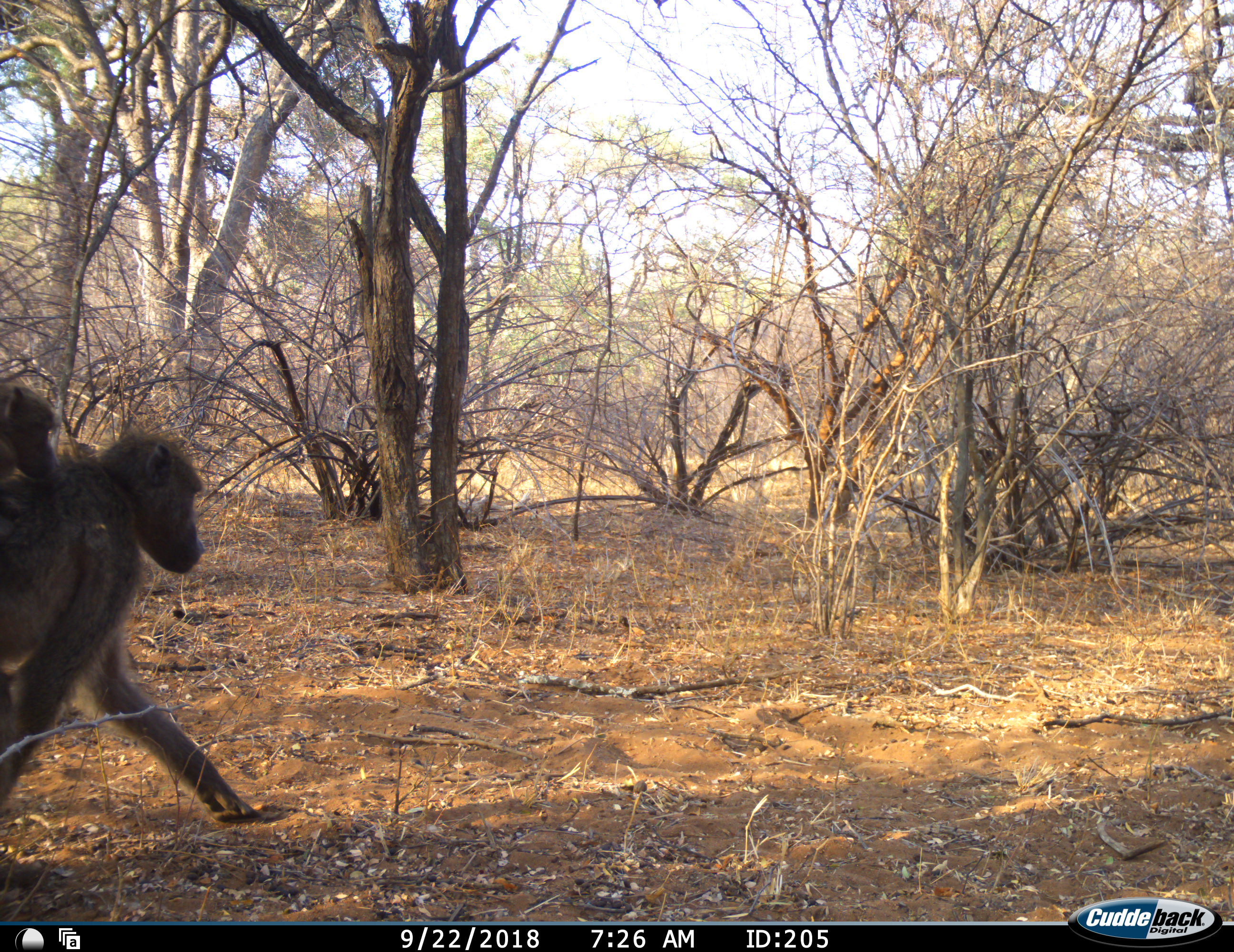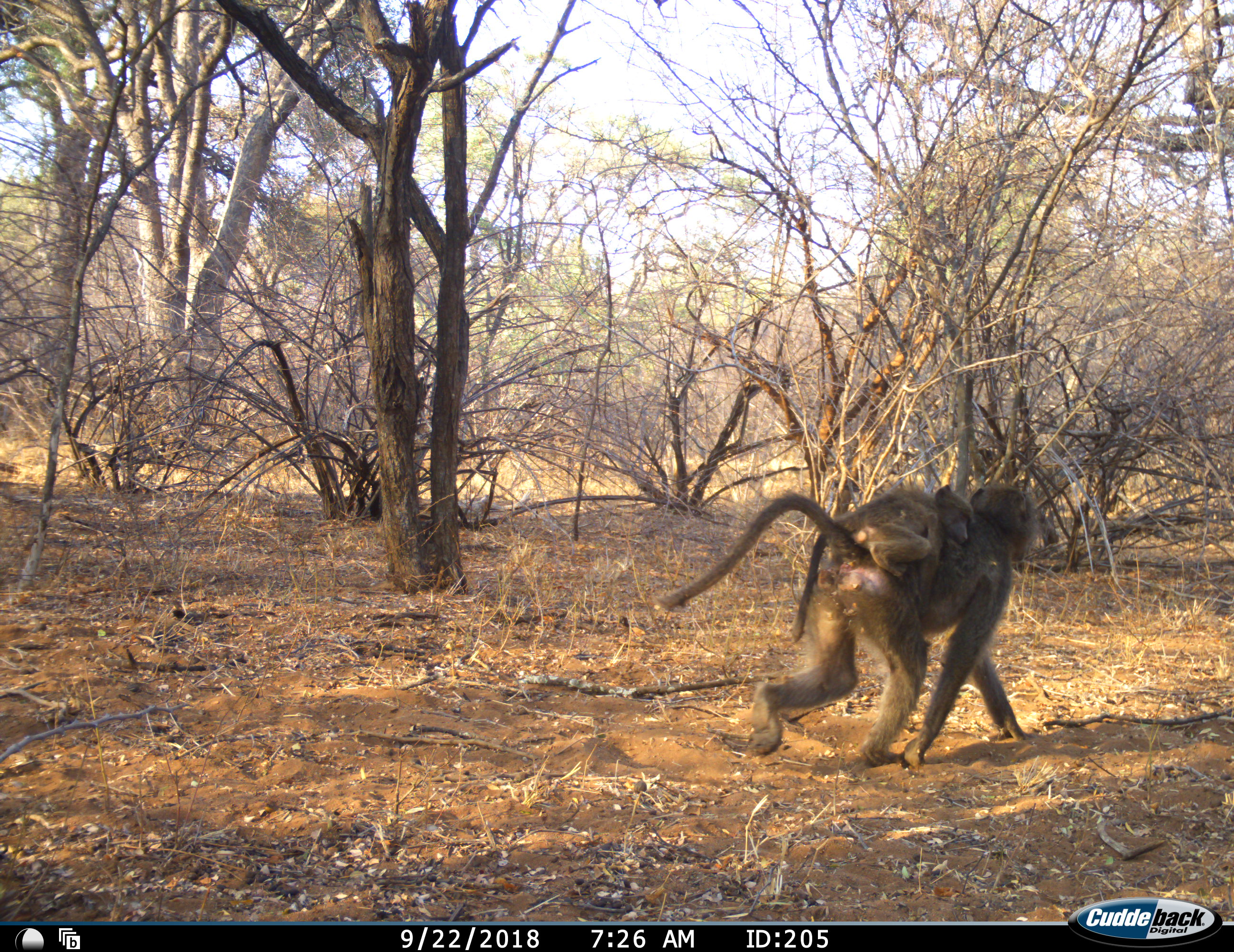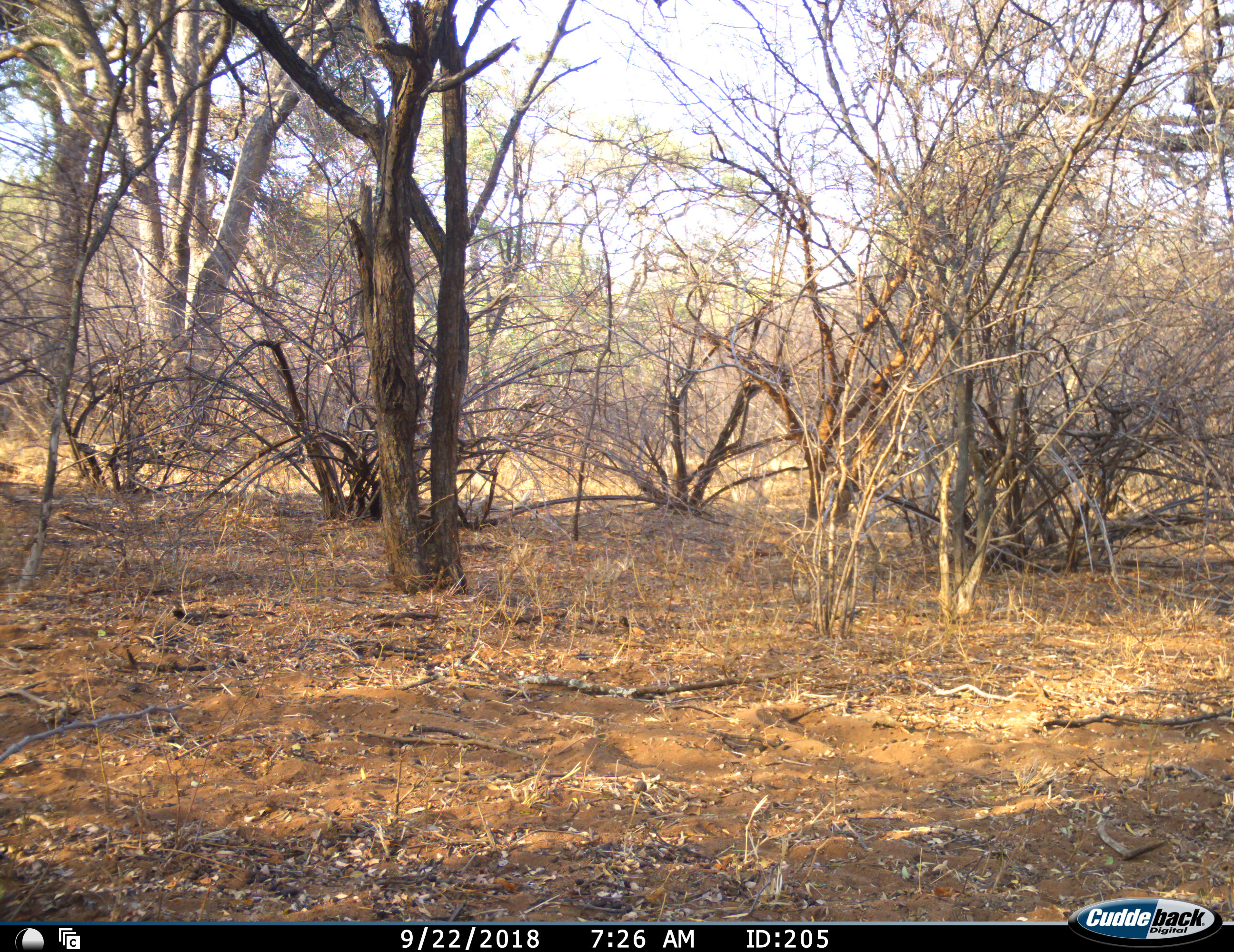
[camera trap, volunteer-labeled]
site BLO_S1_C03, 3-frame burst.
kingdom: Animalia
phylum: Chordata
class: Mammalia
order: Primates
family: Cercopithecidae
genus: Papio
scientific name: Papio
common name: baboon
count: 2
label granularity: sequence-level